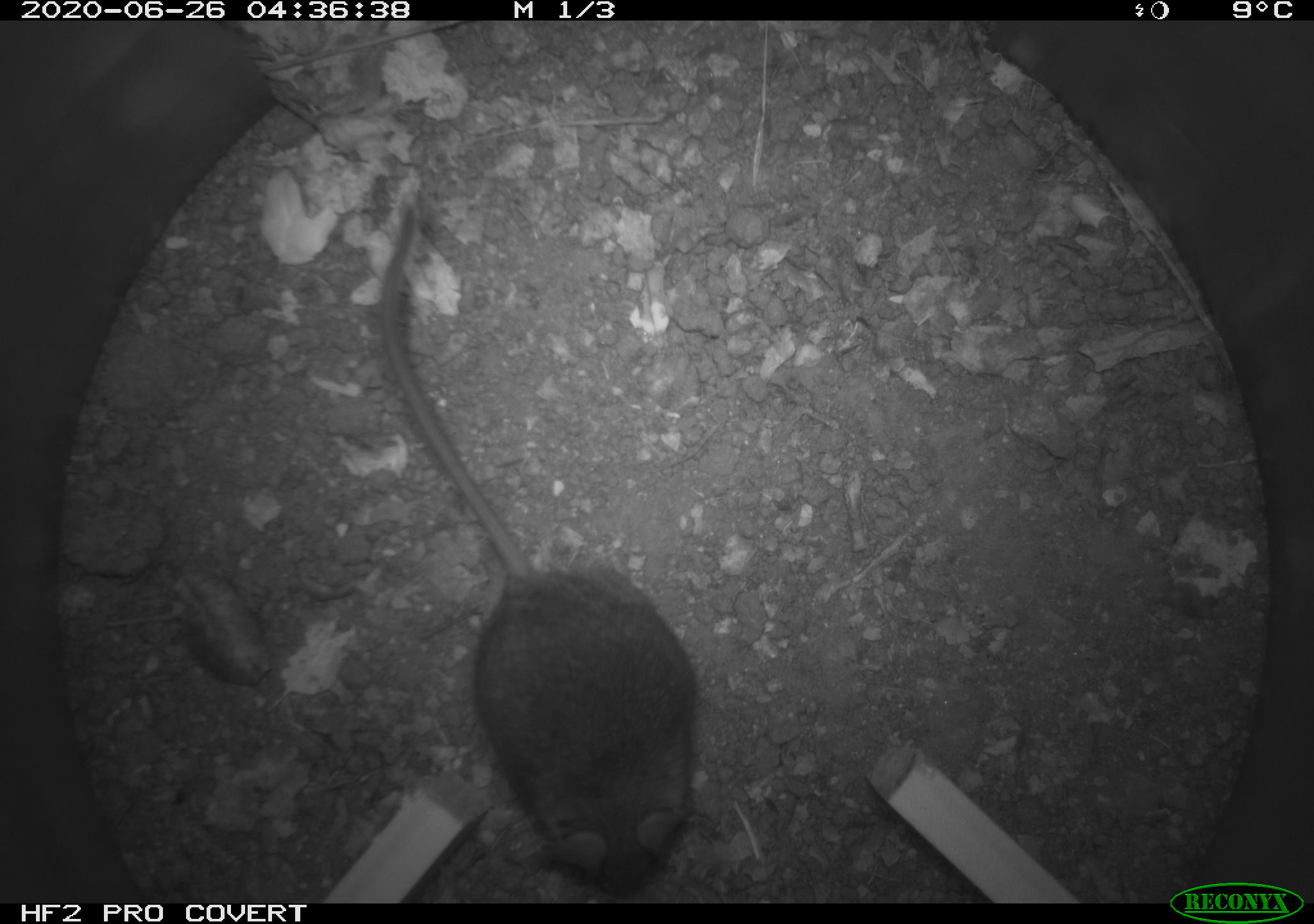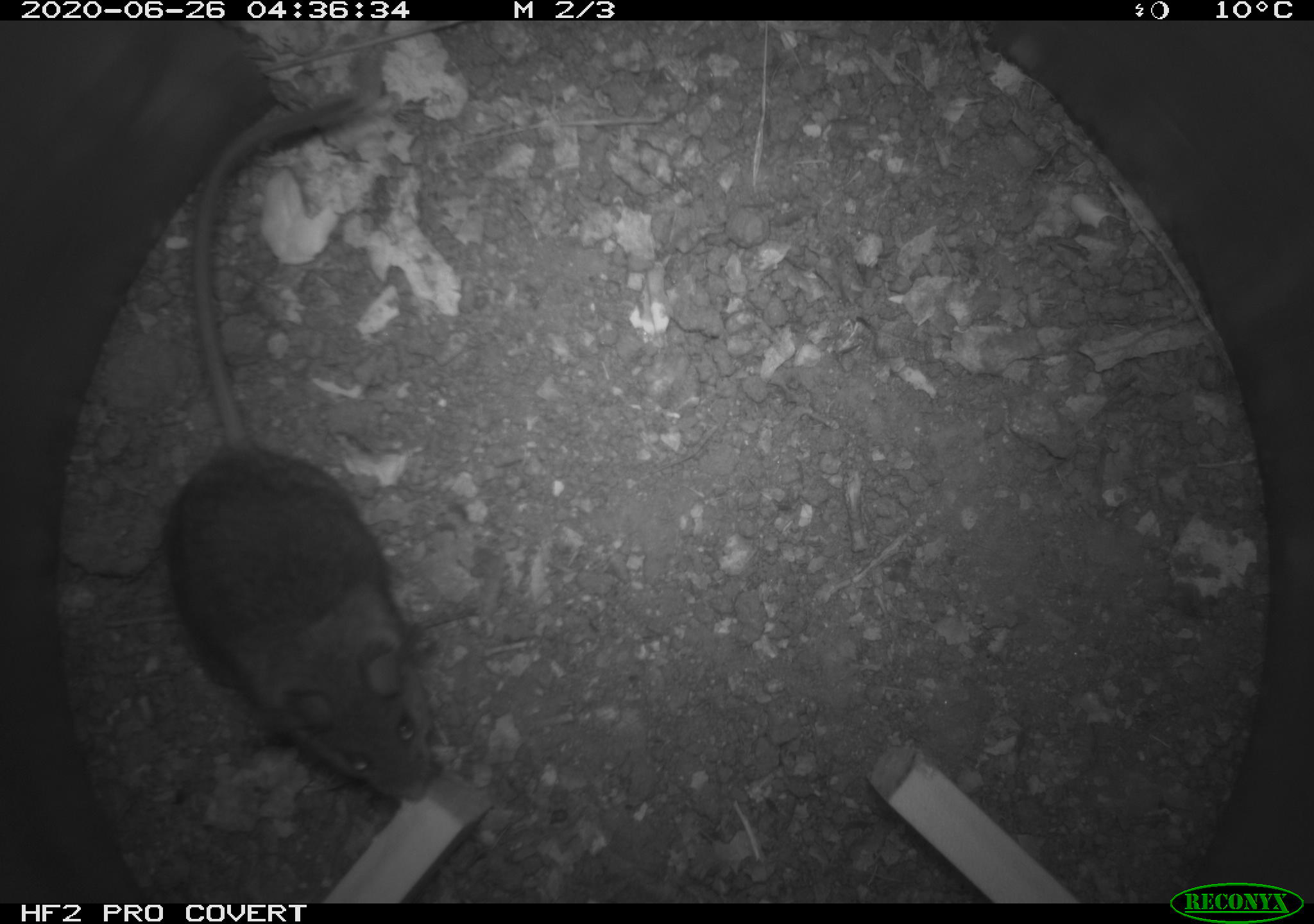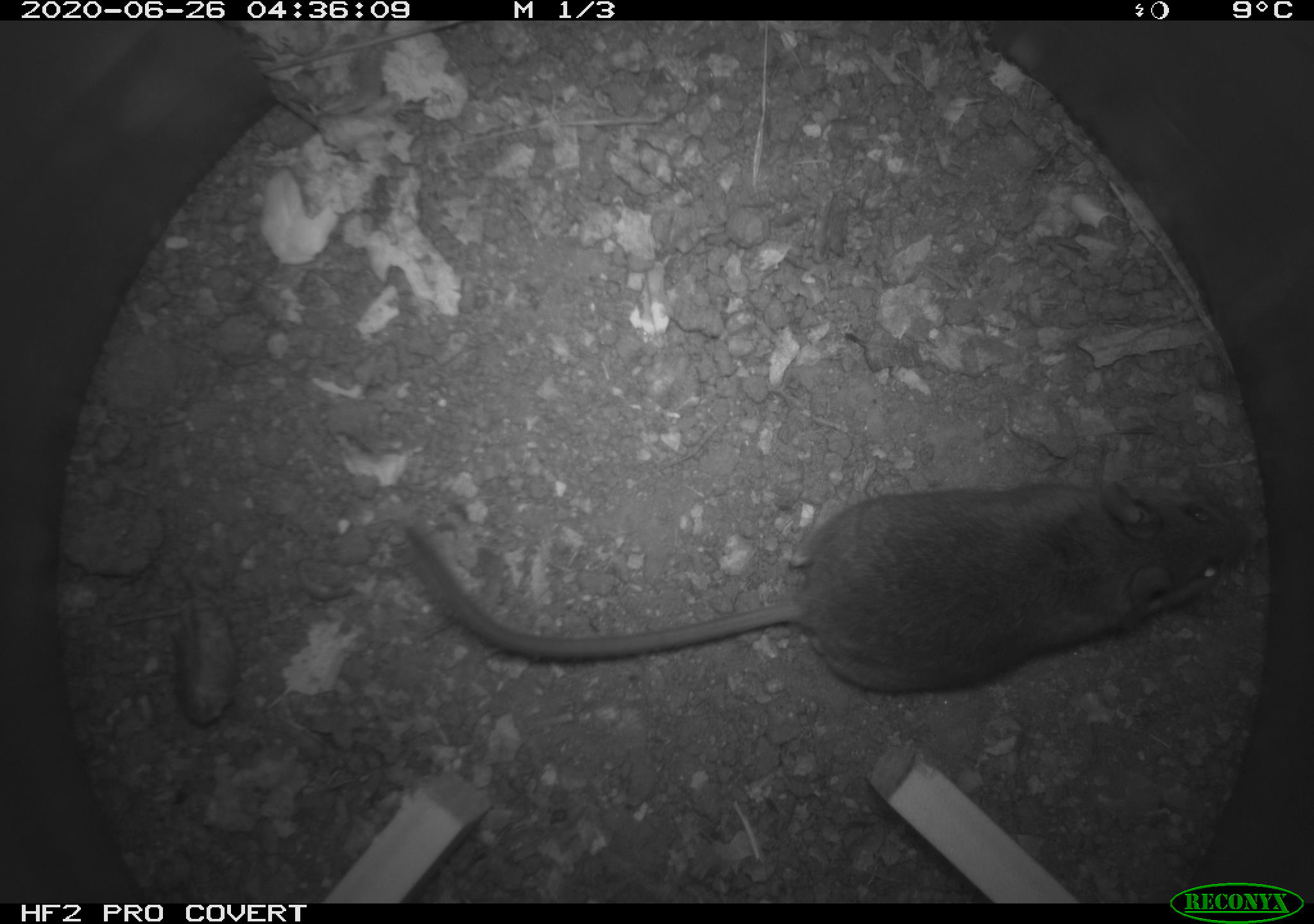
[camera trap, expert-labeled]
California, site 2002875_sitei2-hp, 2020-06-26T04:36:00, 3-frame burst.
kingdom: Animalia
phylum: Chordata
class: Mammalia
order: Rodentia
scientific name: Rodentia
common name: rodent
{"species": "rodent (Rodentia)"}